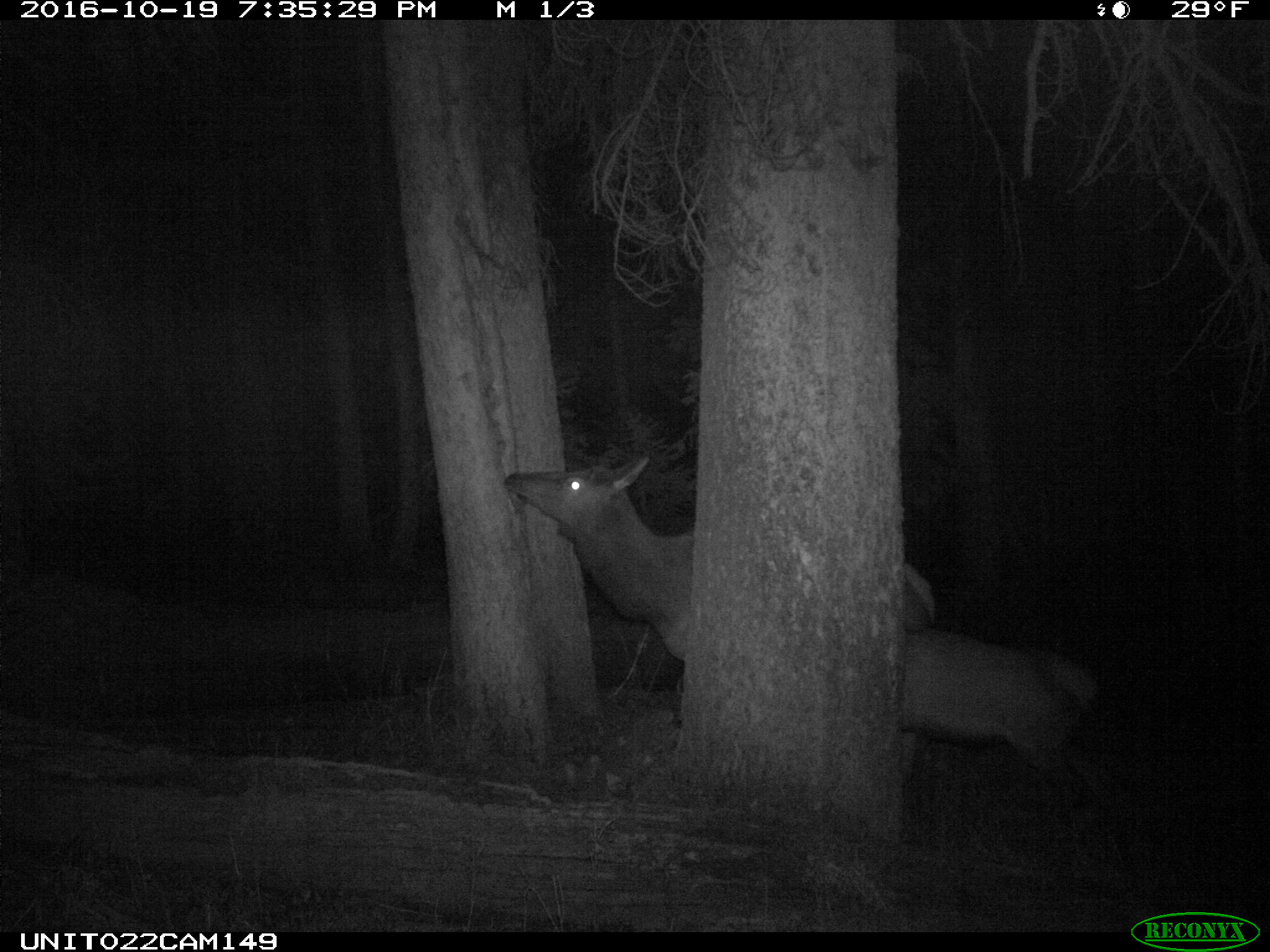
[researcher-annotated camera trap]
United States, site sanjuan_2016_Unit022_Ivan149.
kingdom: Animalia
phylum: Chordata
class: Mammalia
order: Artiodactyla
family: Cervidae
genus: Cervus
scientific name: Cervus elaphus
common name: red deer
Cervus elaphus (red deer).